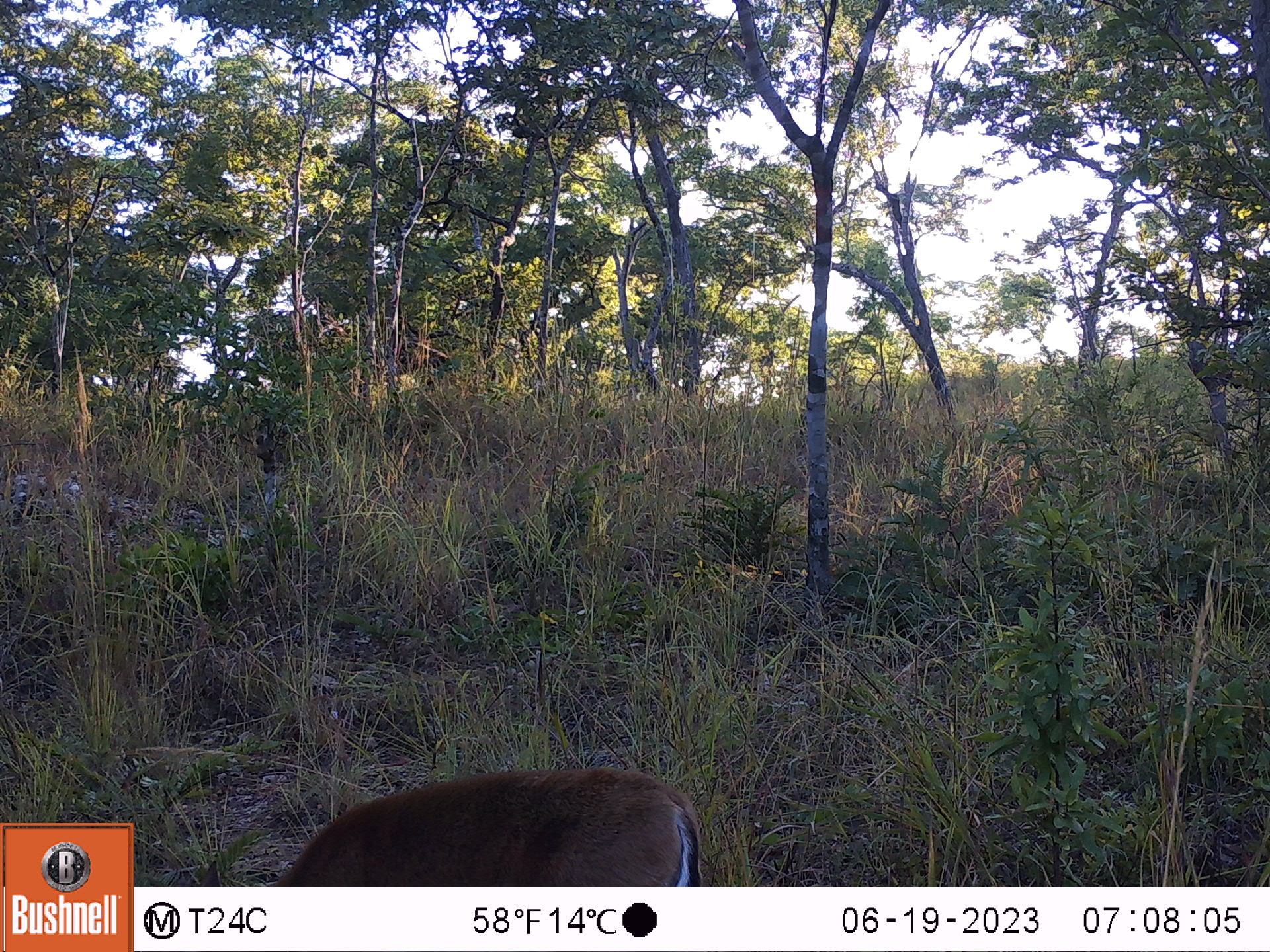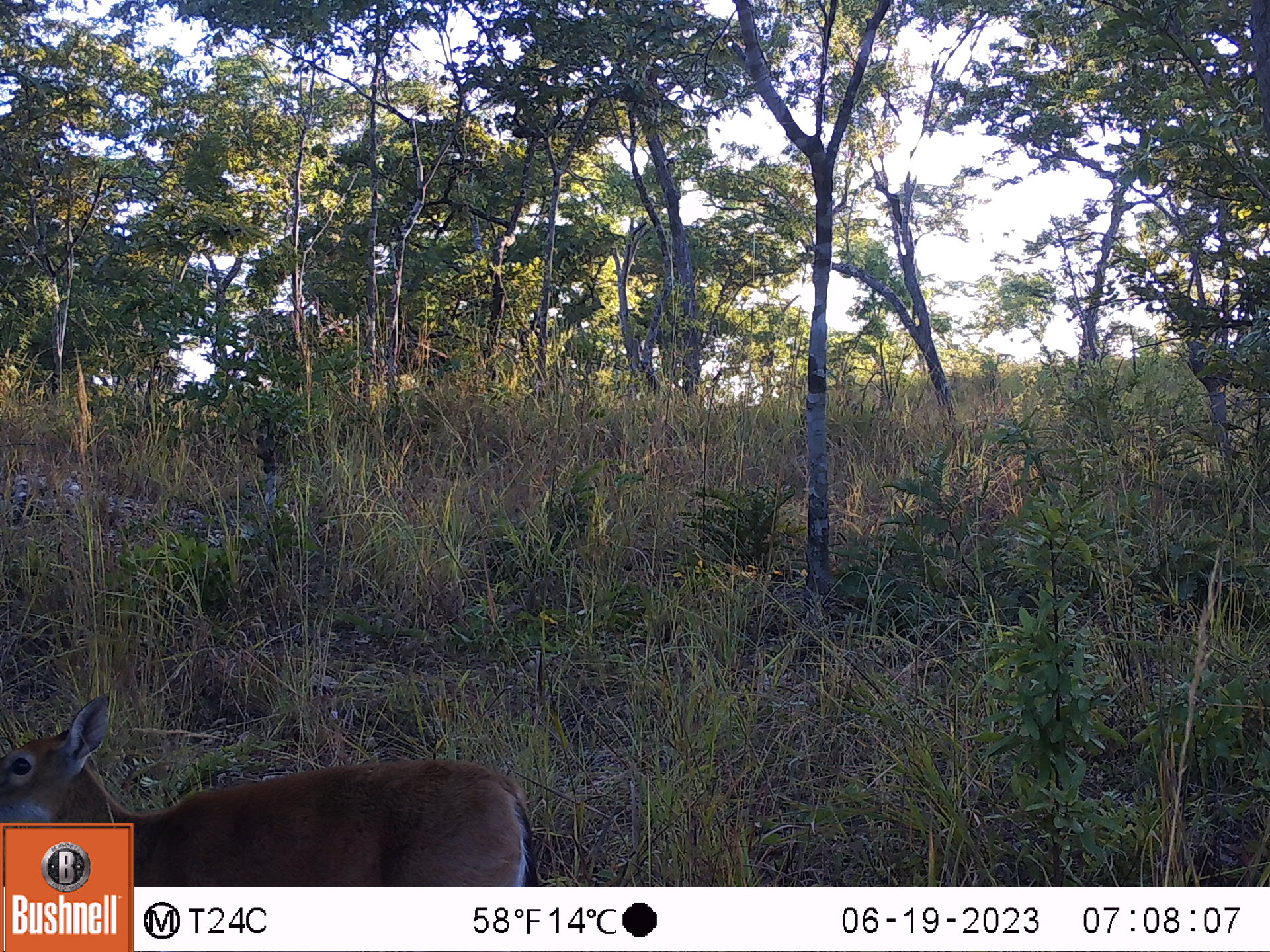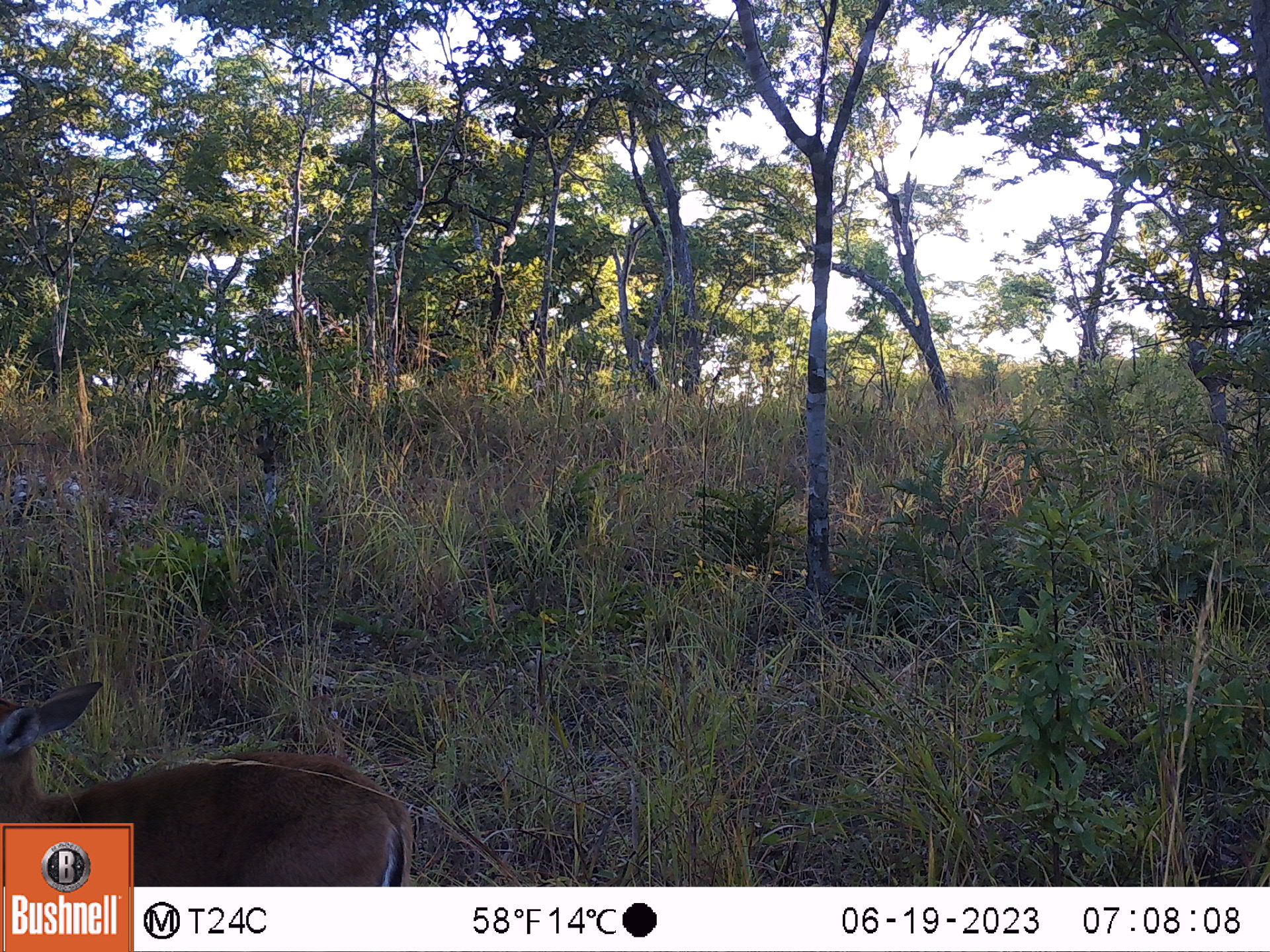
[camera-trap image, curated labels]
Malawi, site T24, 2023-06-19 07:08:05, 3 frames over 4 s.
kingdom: Animalia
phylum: Chordata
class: Mammalia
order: Artiodactyla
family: Bovidae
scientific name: Antilopinae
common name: small antelope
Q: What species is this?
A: Small antelope (Antilopinae).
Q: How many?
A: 1.